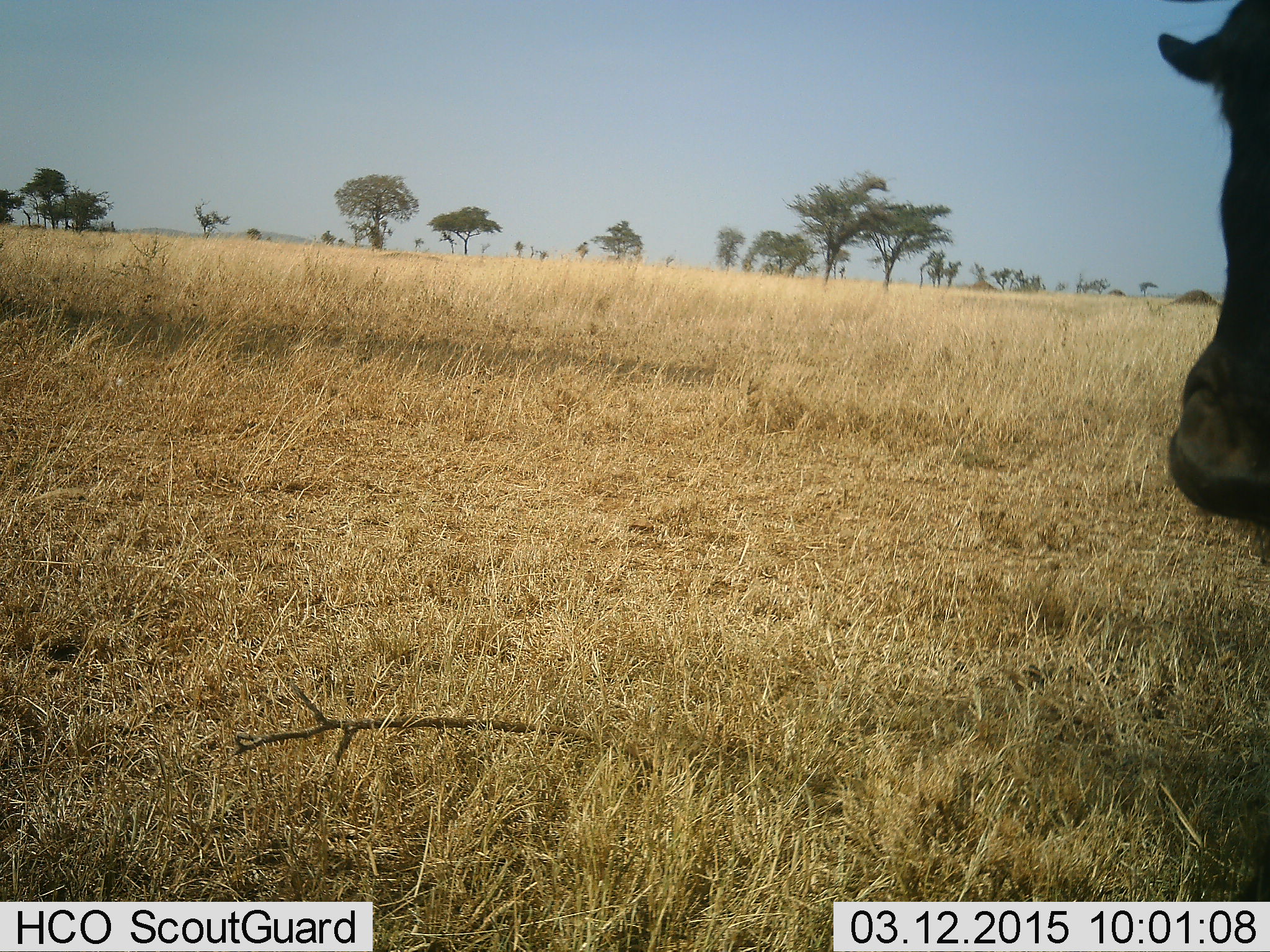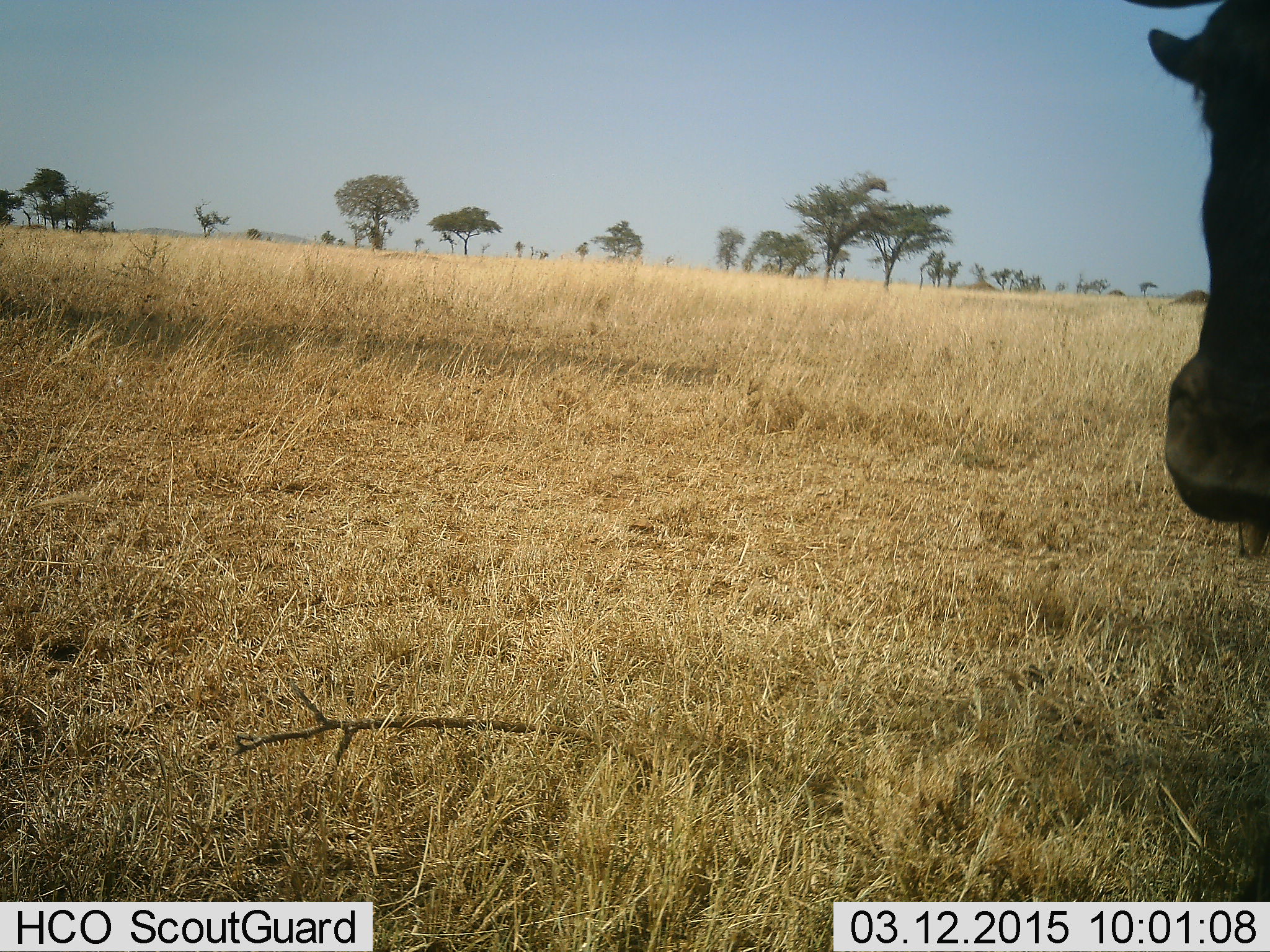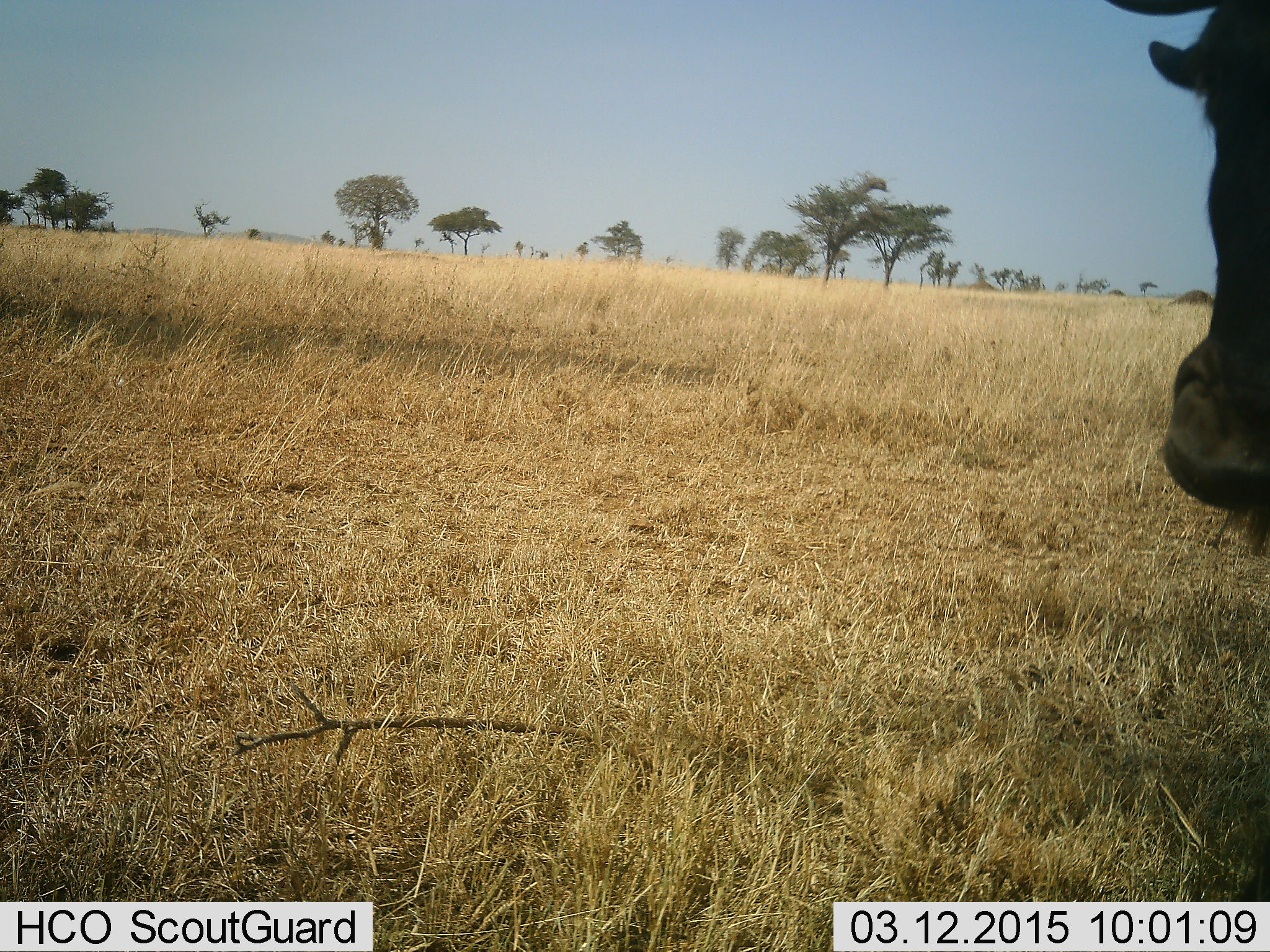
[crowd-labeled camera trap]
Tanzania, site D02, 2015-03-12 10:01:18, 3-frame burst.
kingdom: Animalia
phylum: Chordata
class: Mammalia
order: Artiodactyla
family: Bovidae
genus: Connochaetes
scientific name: Connochaetes taurinus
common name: blue wildebeest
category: wildebeest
Wildebeest (blue wildebeest) (Connochaetes taurinus), count 1. Behavior (volunteer vote fractions): standing 70%, resting 10%, moving 0%, interacting 0%. Young present (vote fraction): 0%. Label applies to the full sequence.